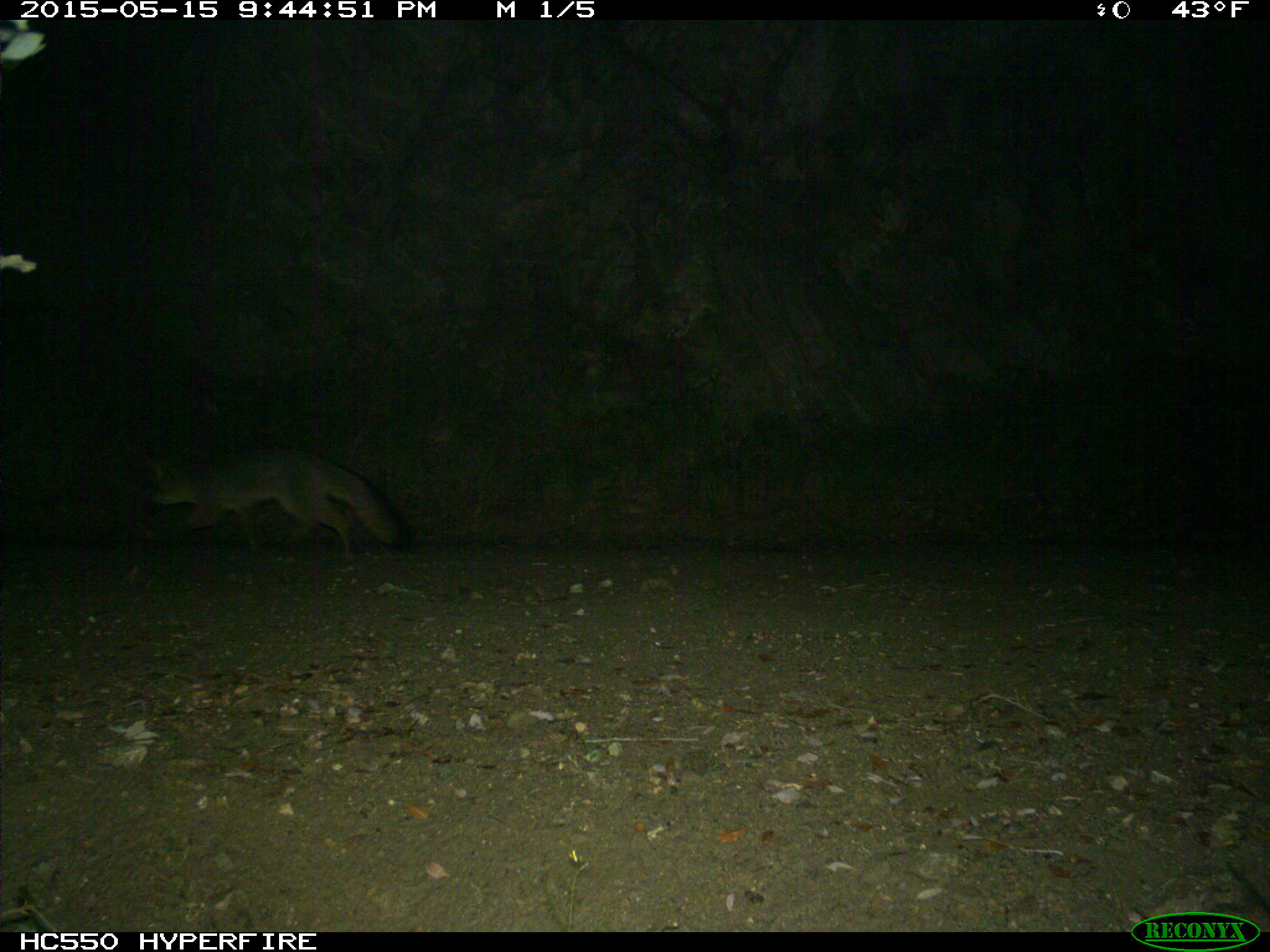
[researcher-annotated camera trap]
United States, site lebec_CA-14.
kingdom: Animalia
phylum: Chordata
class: Mammalia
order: Carnivora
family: Canidae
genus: Urocyon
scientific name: Urocyon cinereoargenteus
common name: gray fox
Urocyon cinereoargenteus (gray fox).